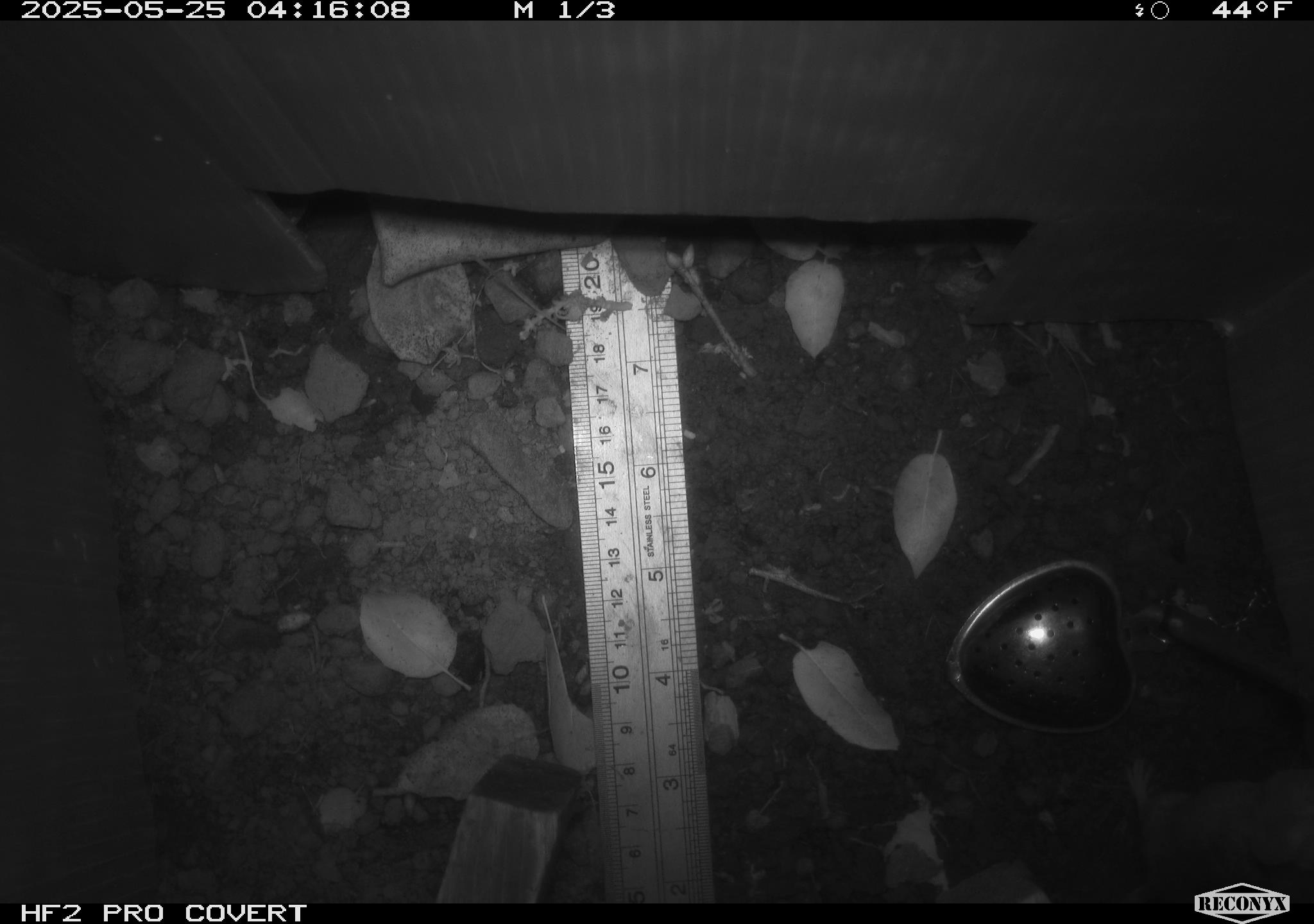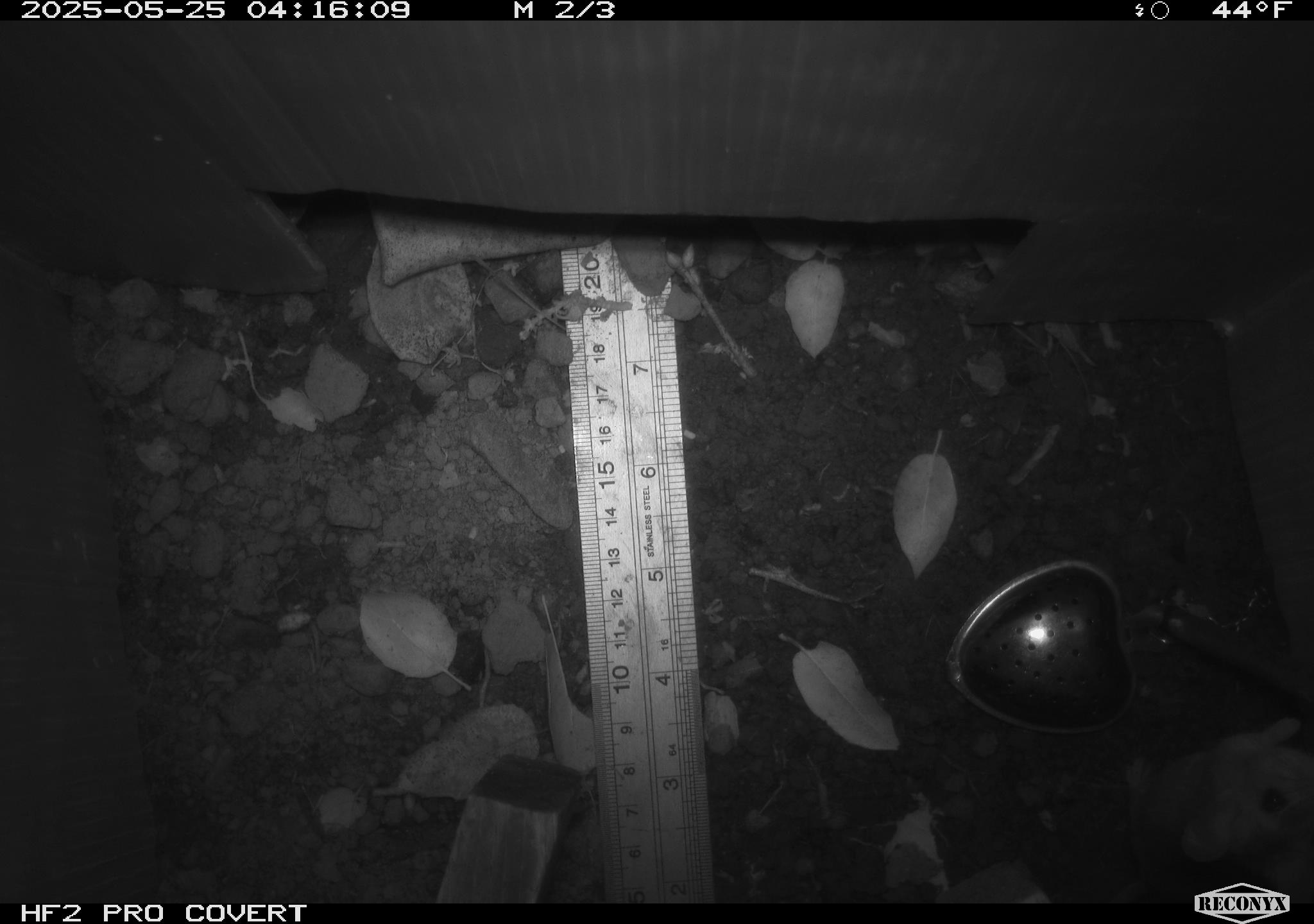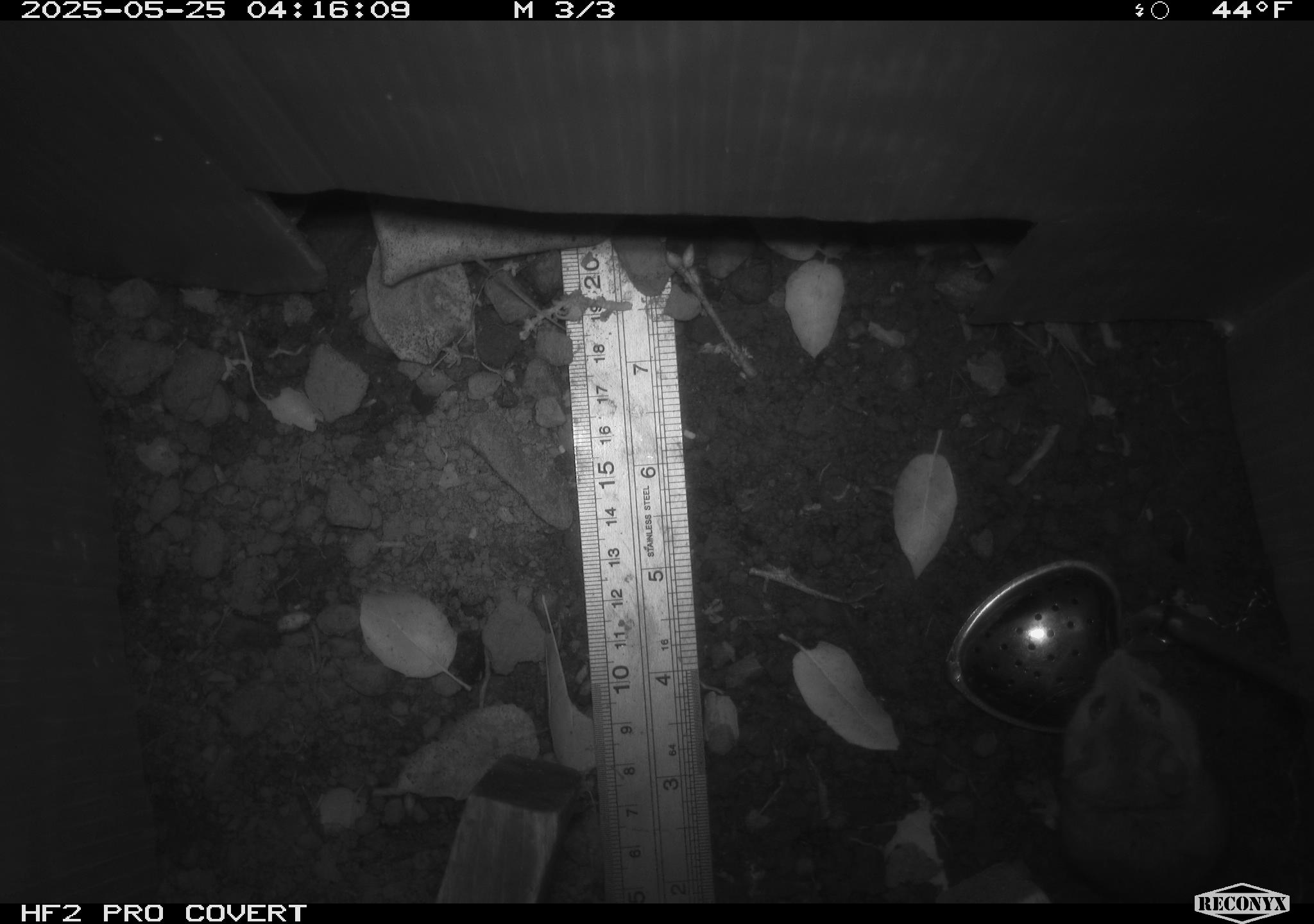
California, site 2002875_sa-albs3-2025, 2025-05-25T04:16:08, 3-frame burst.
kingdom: Animalia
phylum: Chordata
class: Mammalia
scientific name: Mammalia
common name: small mammal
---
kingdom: Animalia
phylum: Chordata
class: Mammalia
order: Rodentia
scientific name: Rodentia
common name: mouse species